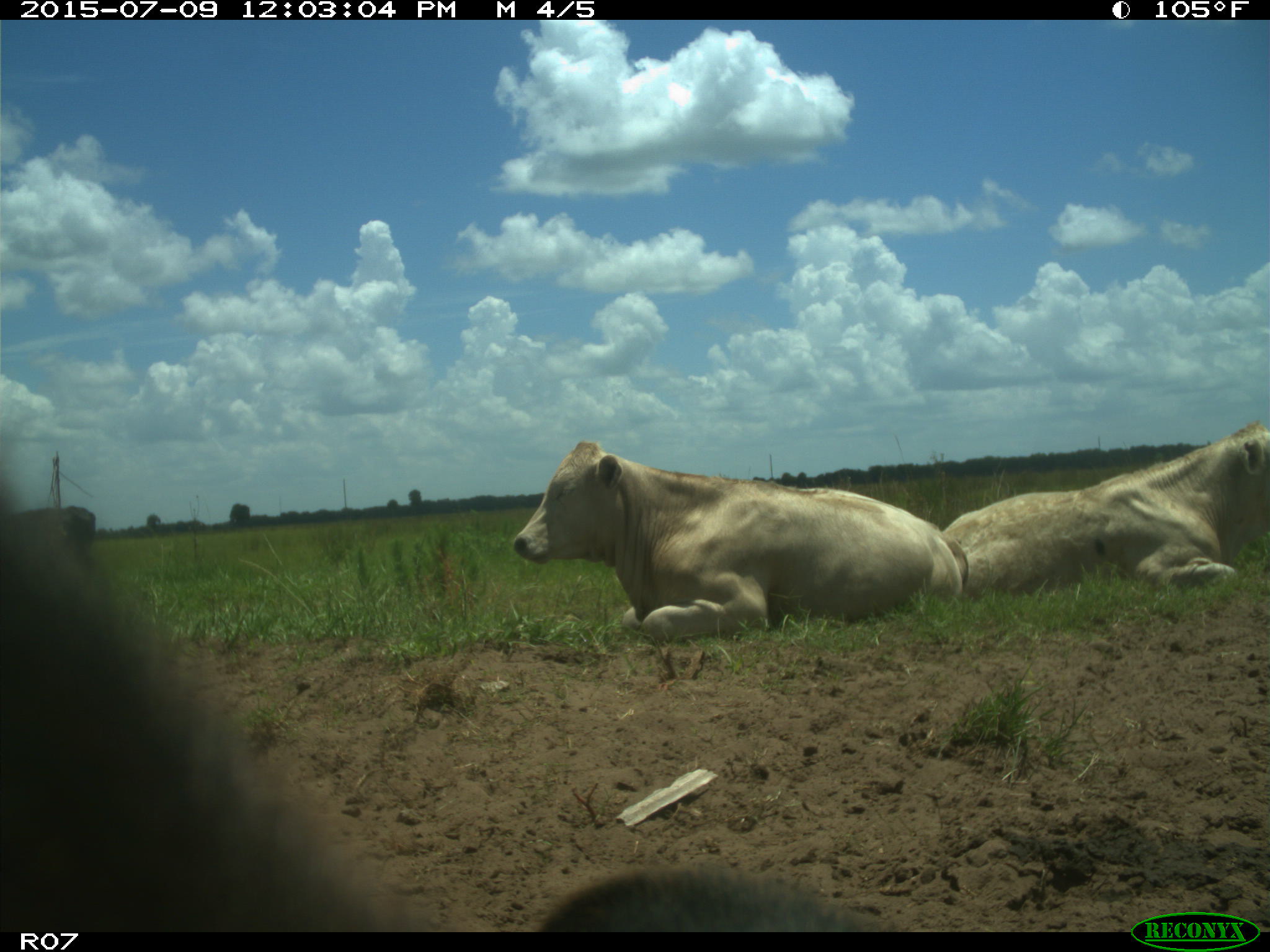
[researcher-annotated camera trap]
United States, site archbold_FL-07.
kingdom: Animalia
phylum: Chordata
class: Mammalia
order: Artiodactyla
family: Bovidae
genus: Bos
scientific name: Bos taurus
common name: domestic cow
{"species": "Bos taurus (domestic cow)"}